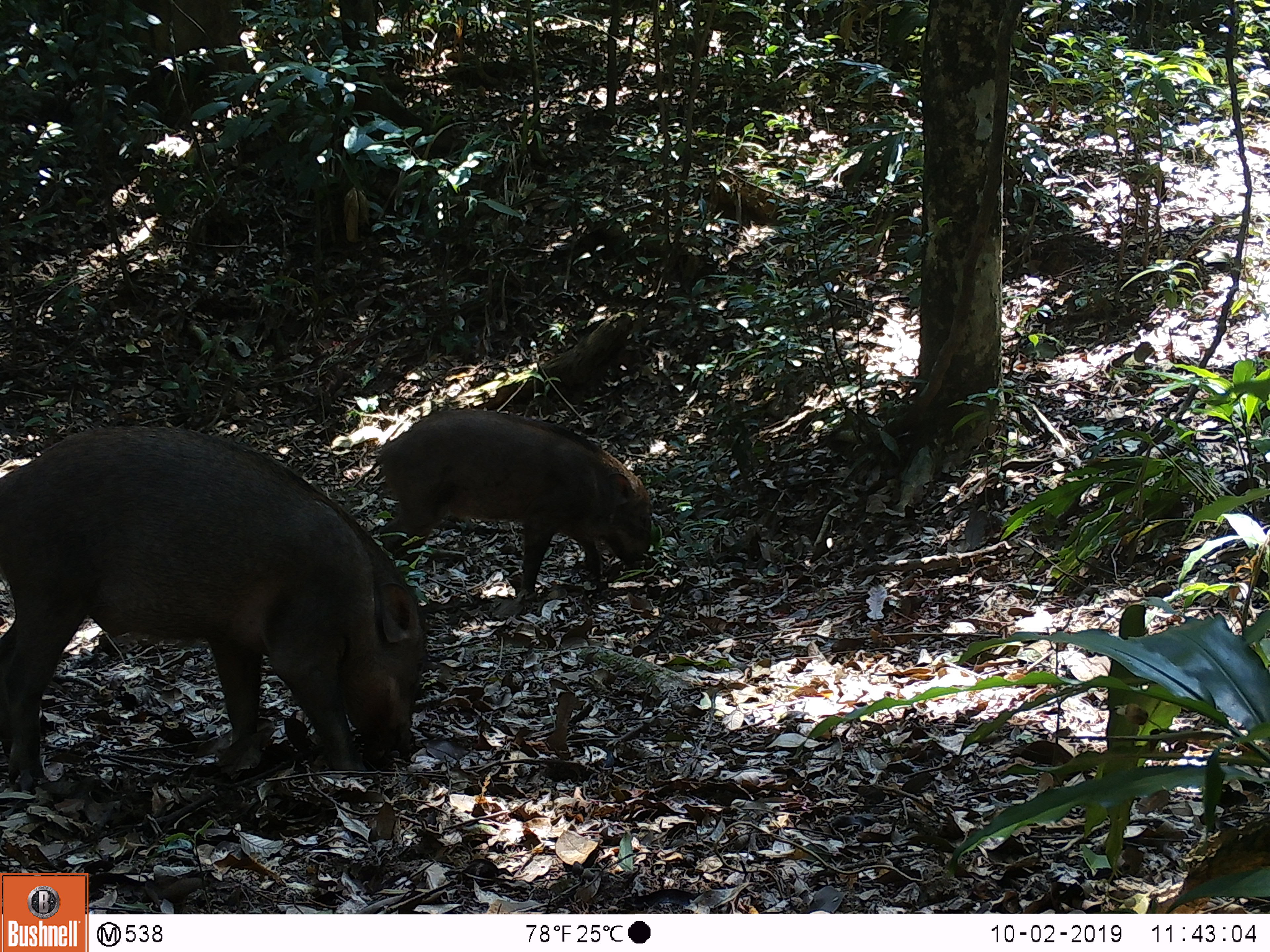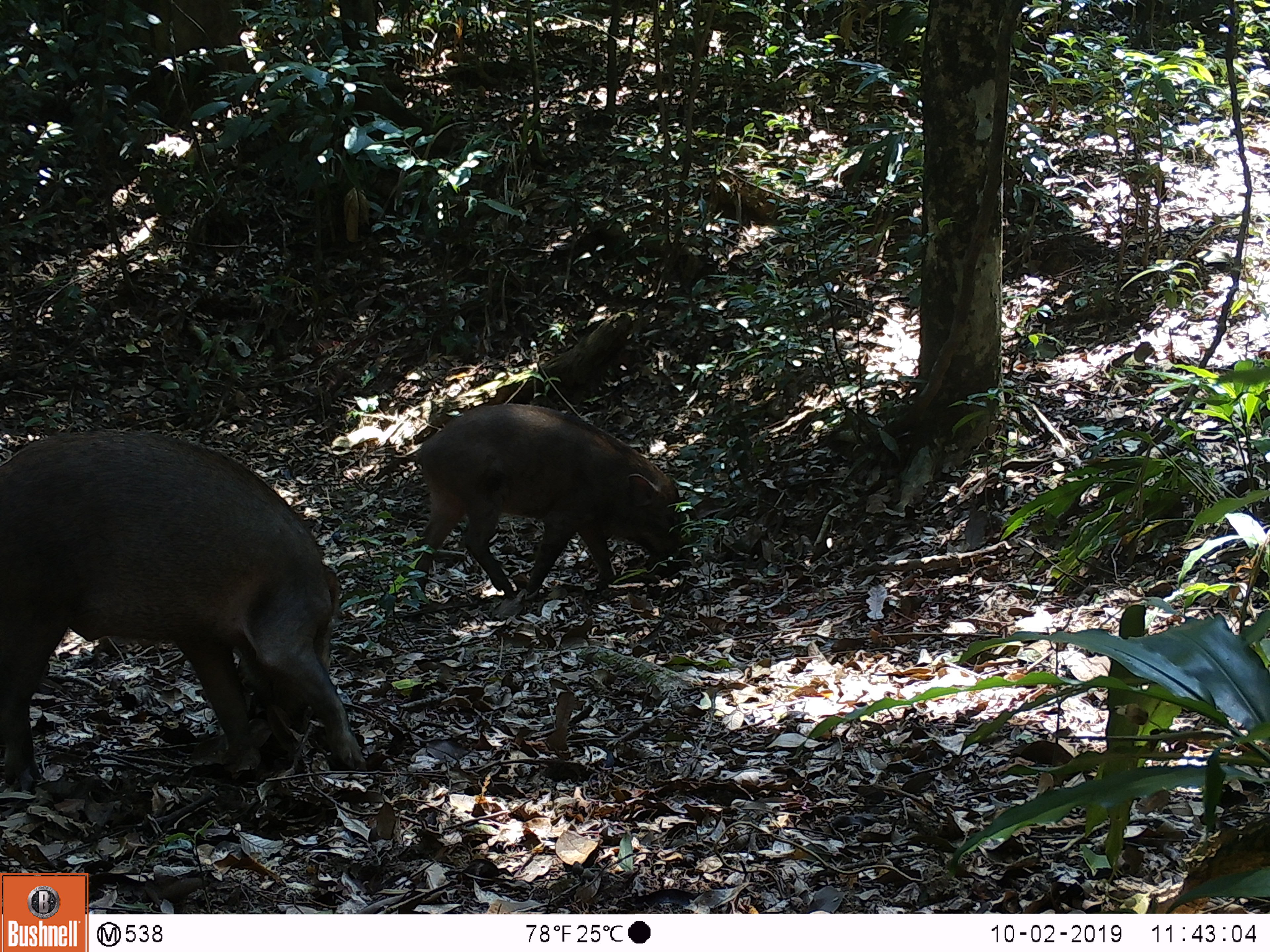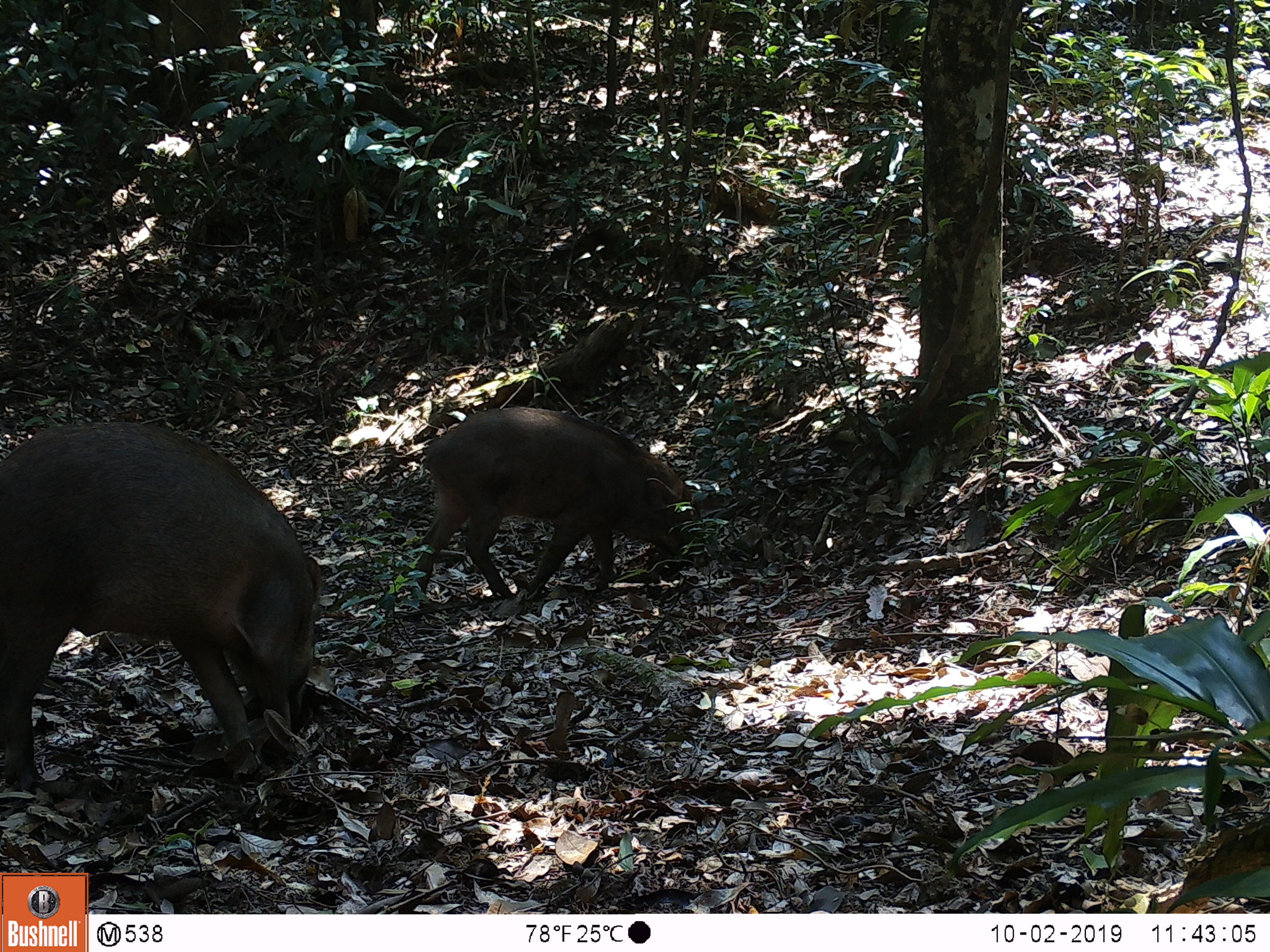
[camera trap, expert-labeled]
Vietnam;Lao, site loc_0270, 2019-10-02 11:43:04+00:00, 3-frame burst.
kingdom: Animalia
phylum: Chordata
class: Mammalia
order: Artiodactyla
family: Suidae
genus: Sus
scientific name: Sus scrofa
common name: eurasian wild pig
Eurasian wild pig (Sus scrofa). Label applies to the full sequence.